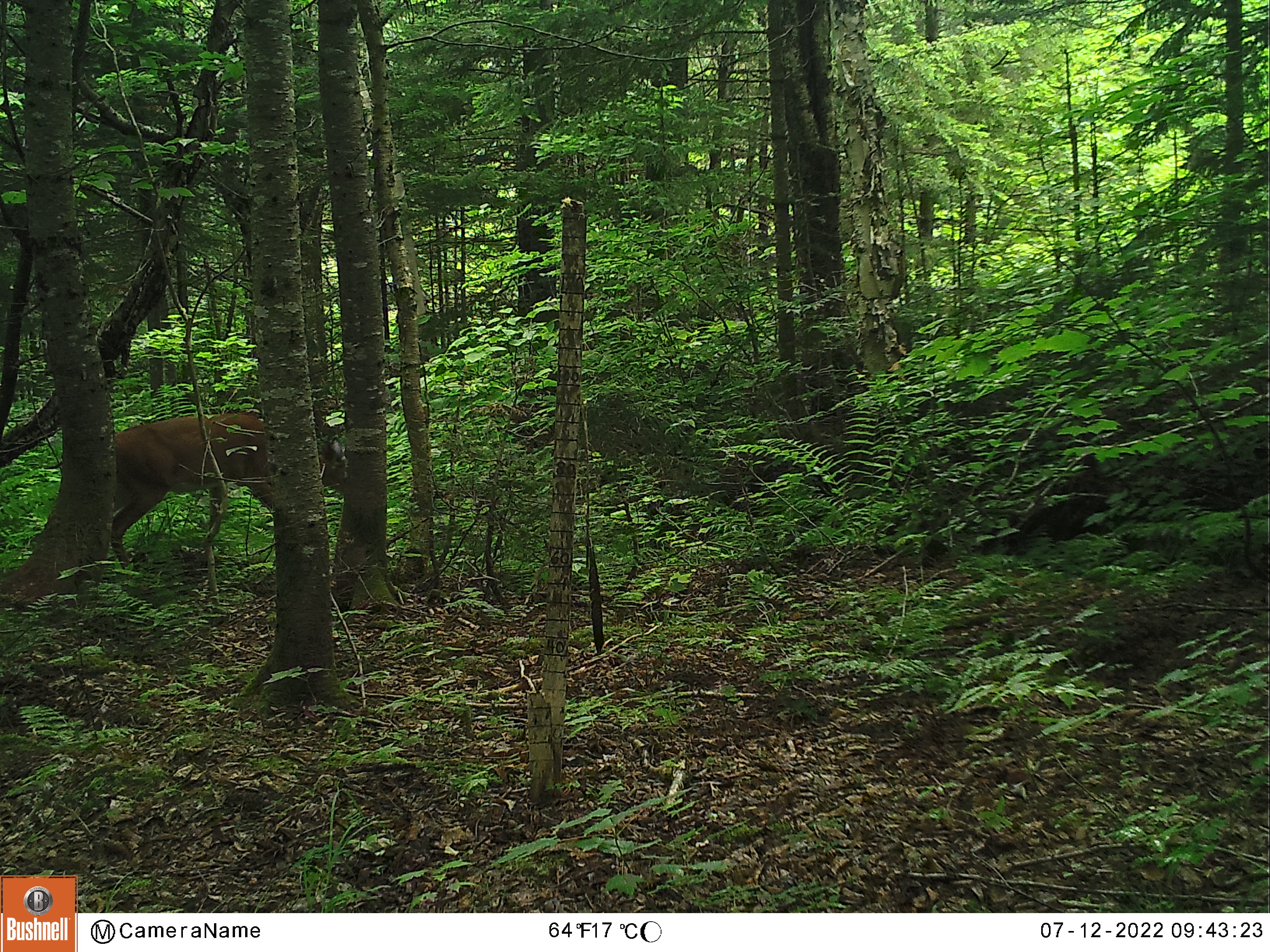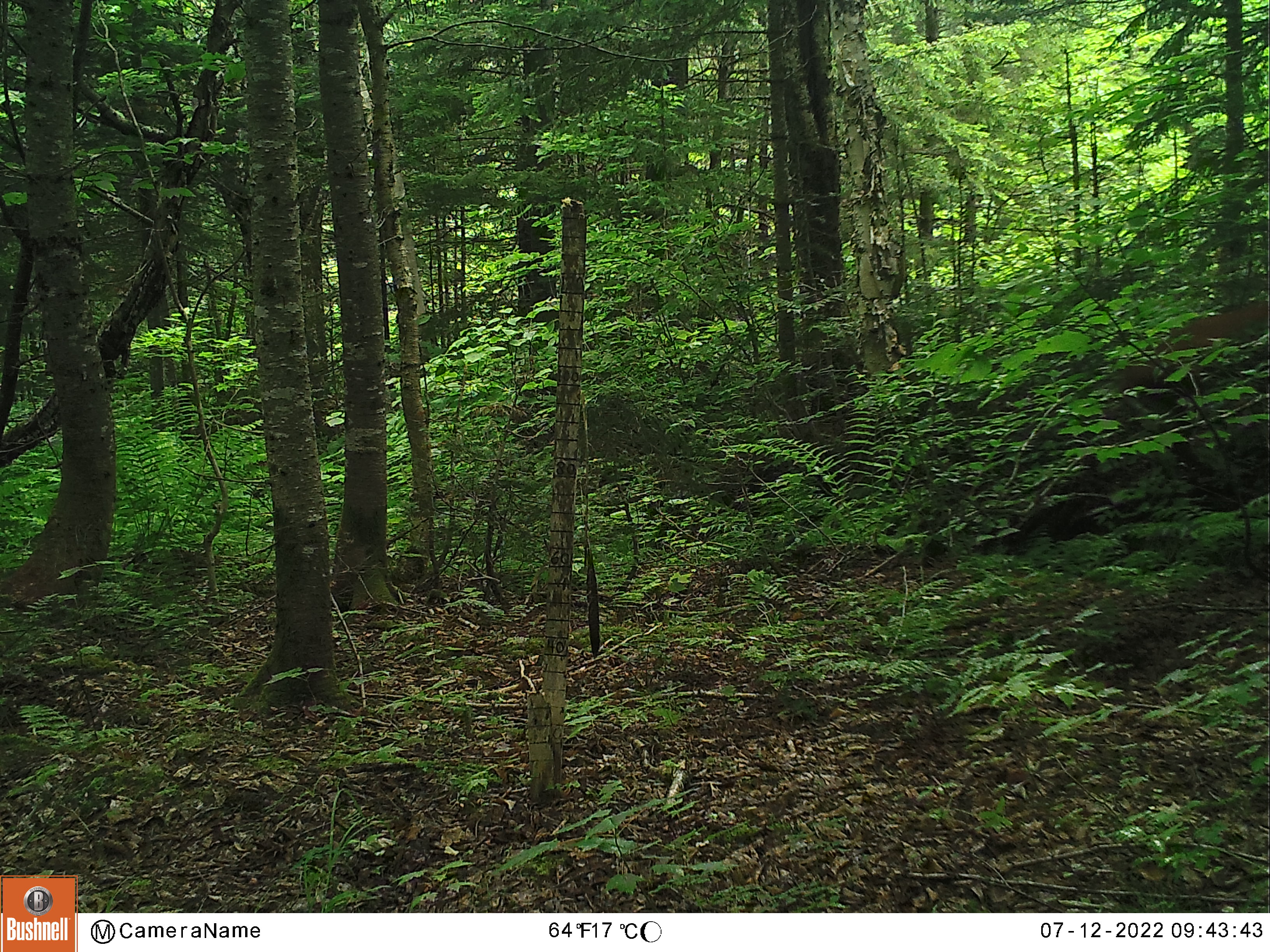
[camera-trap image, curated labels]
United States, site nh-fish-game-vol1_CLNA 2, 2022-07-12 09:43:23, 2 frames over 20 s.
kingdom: Animalia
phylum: Chordata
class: Mammalia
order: Artiodactyla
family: Cervidae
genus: Odocoileus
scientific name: Odocoileus virginianus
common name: white-tailed deer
White-tailed deer (Odocoileus virginianus).